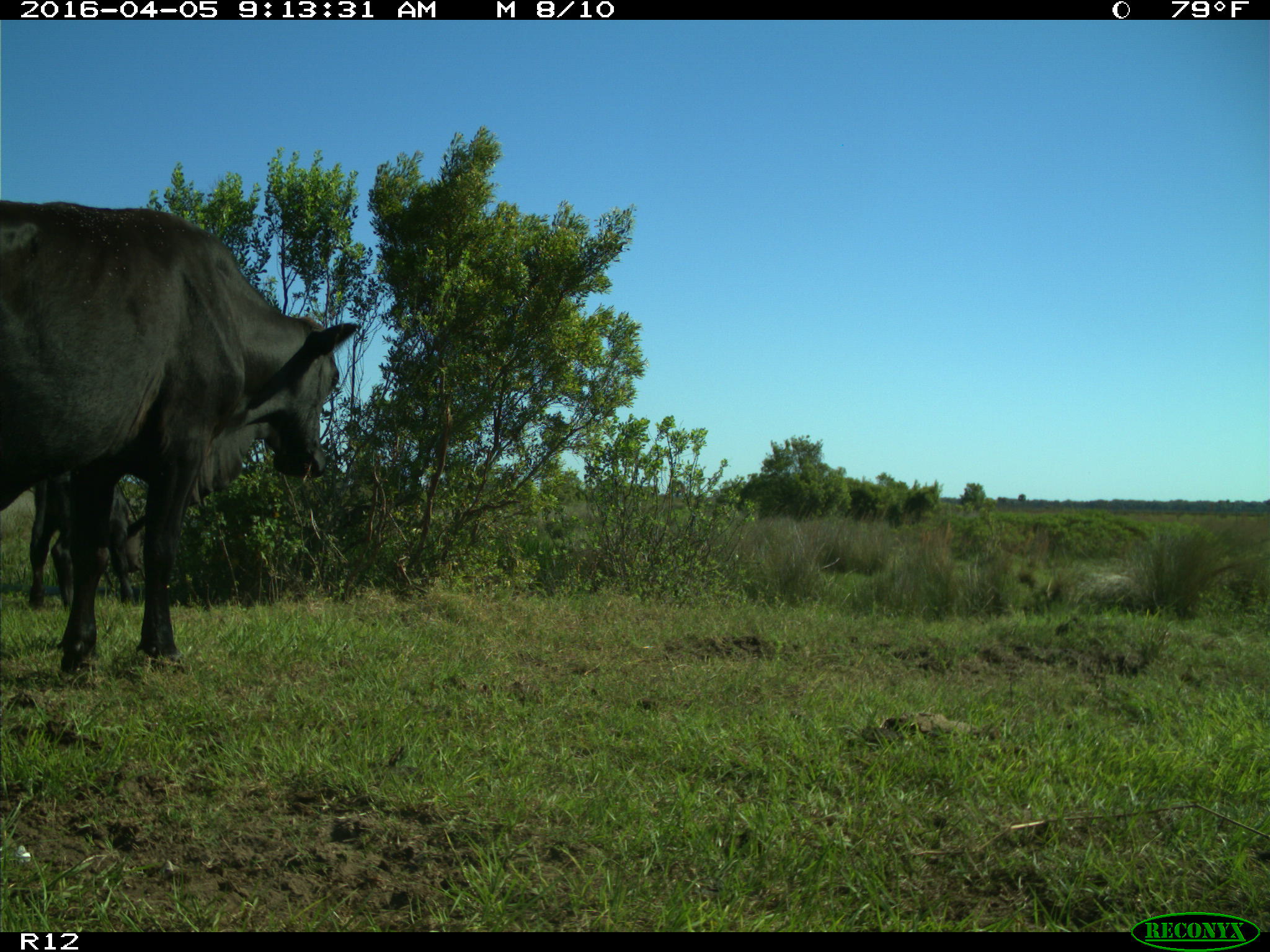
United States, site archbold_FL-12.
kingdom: Animalia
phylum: Chordata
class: Mammalia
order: Artiodactyla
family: Bovidae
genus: Bos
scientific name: Bos taurus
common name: domestic cow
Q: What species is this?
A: Bos taurus (domestic cow).